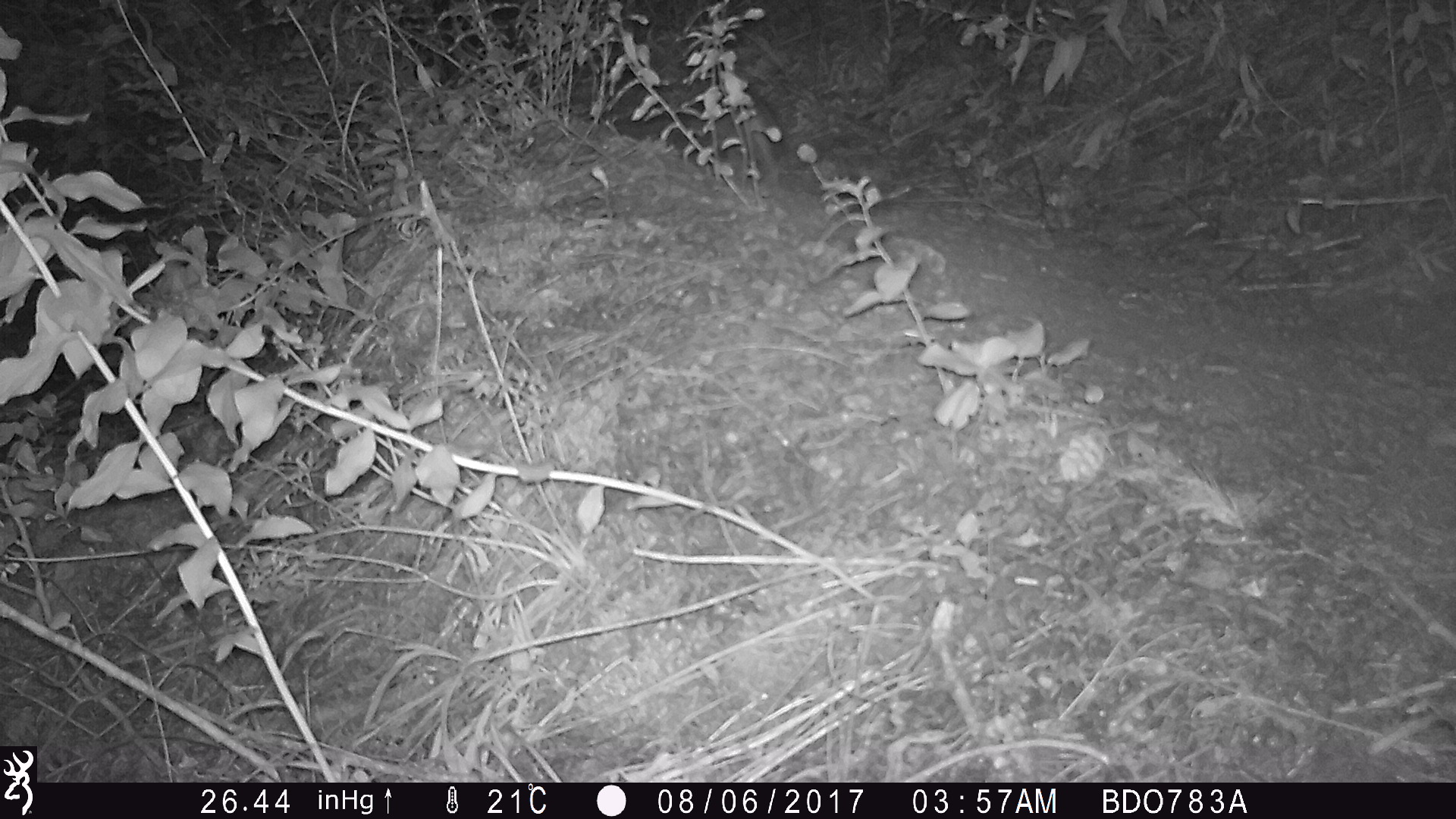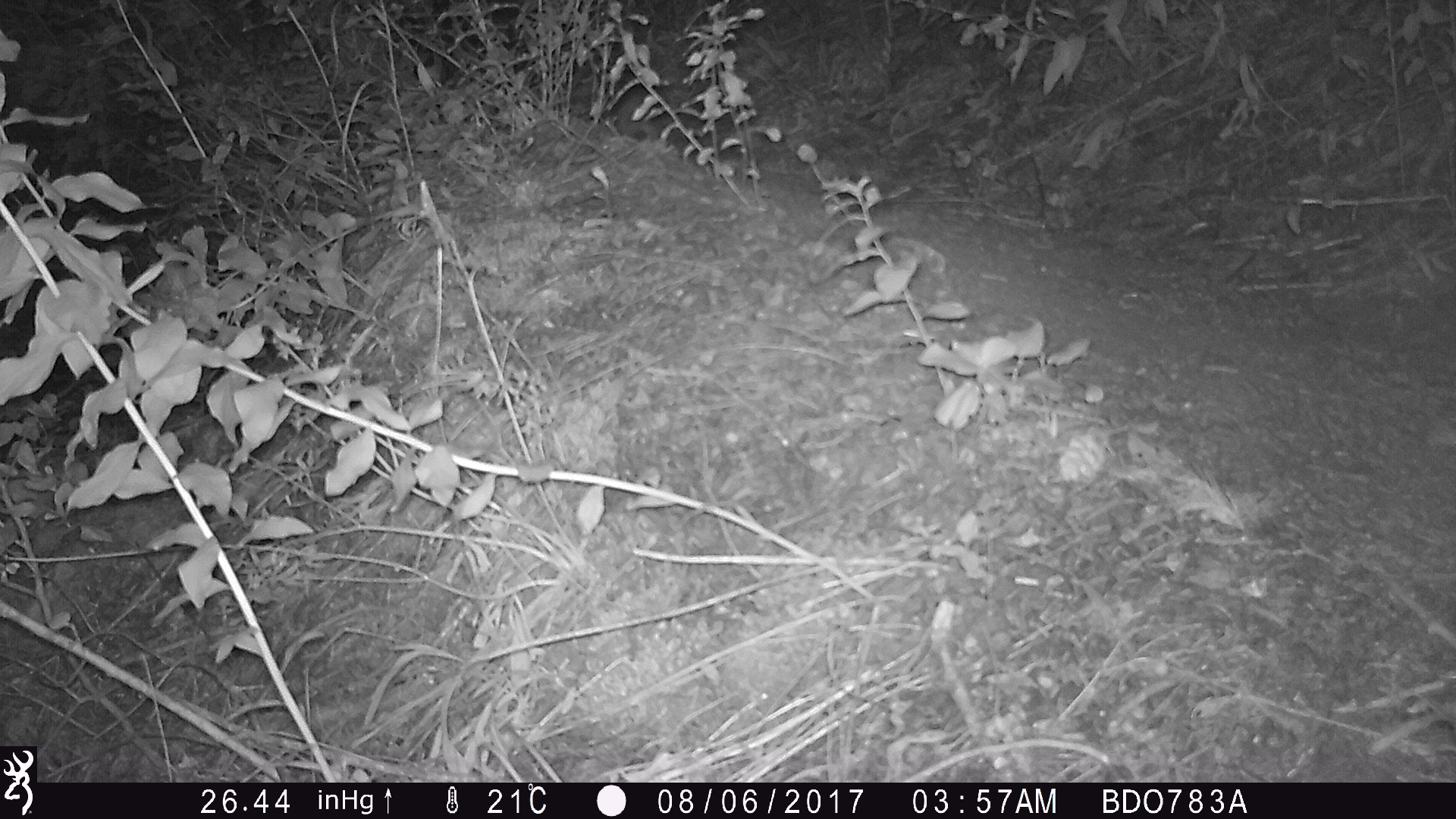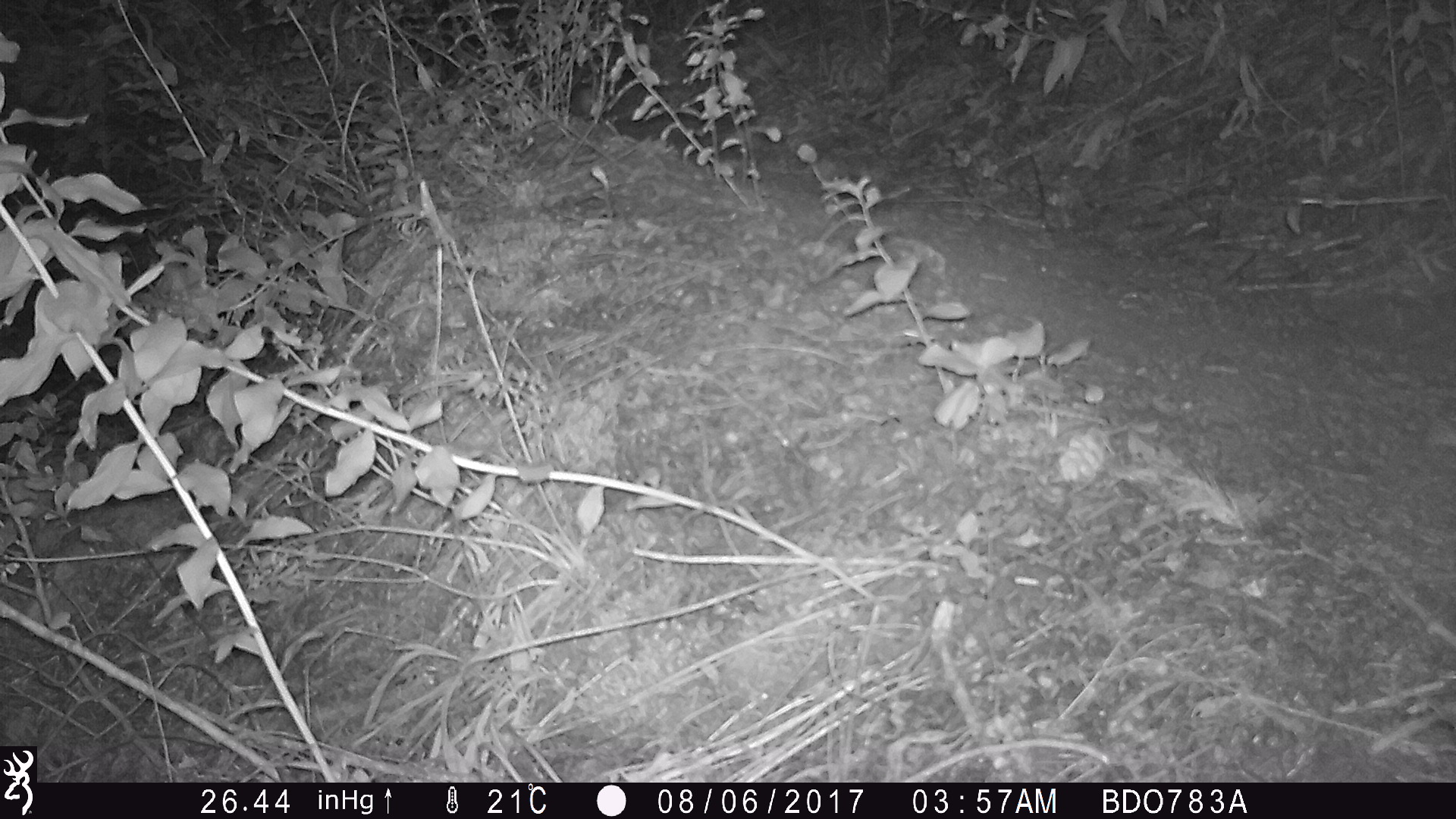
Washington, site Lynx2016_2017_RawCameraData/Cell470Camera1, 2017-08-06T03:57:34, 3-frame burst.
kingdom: Animalia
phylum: Chordata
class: Mammalia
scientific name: Mammalia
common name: small mammal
Small mammal (Mammalia). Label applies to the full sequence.